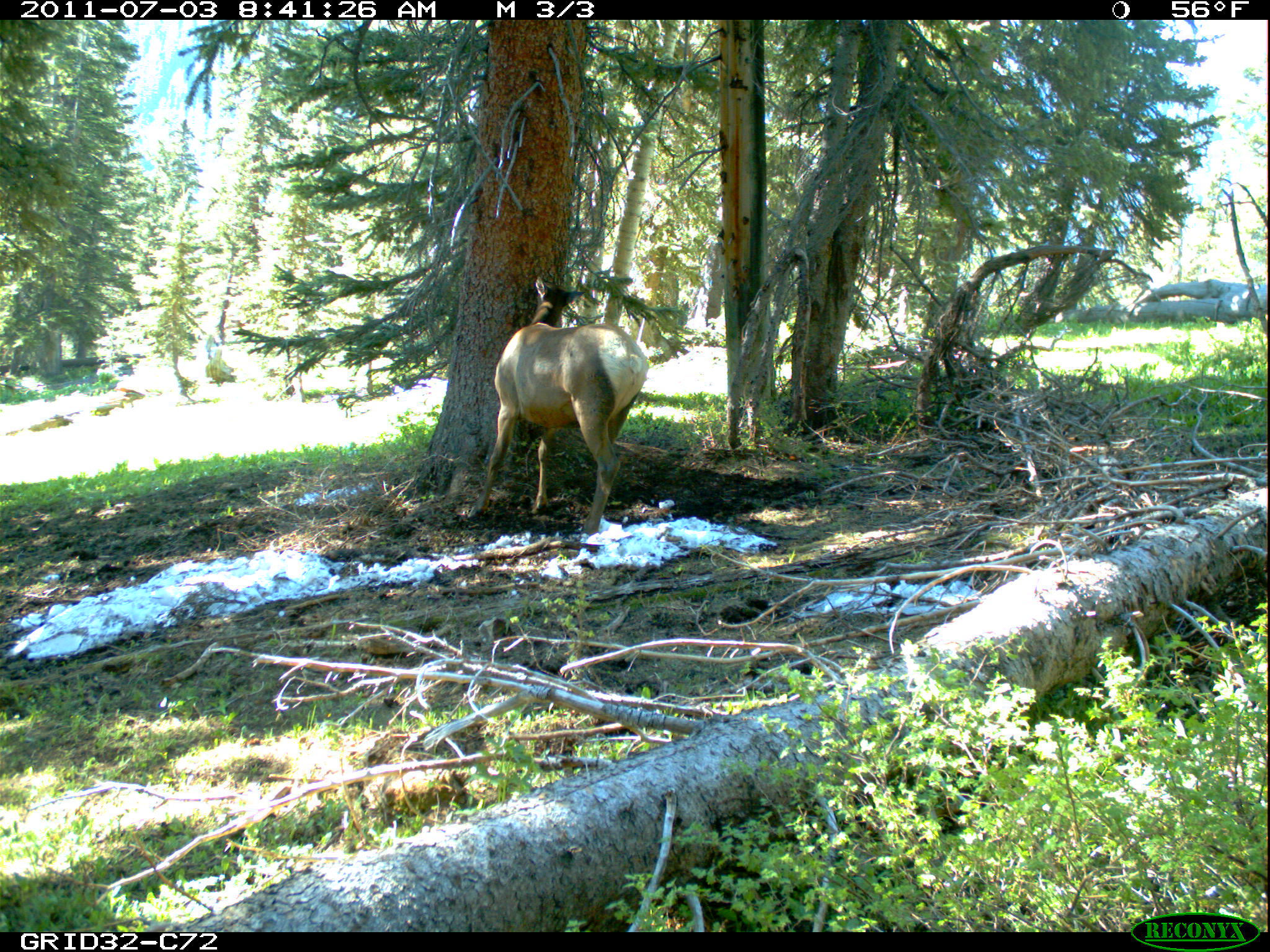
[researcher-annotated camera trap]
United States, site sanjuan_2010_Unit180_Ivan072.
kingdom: Animalia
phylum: Chordata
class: Mammalia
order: Artiodactyla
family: Cervidae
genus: Cervus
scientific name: Cervus elaphus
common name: red deer